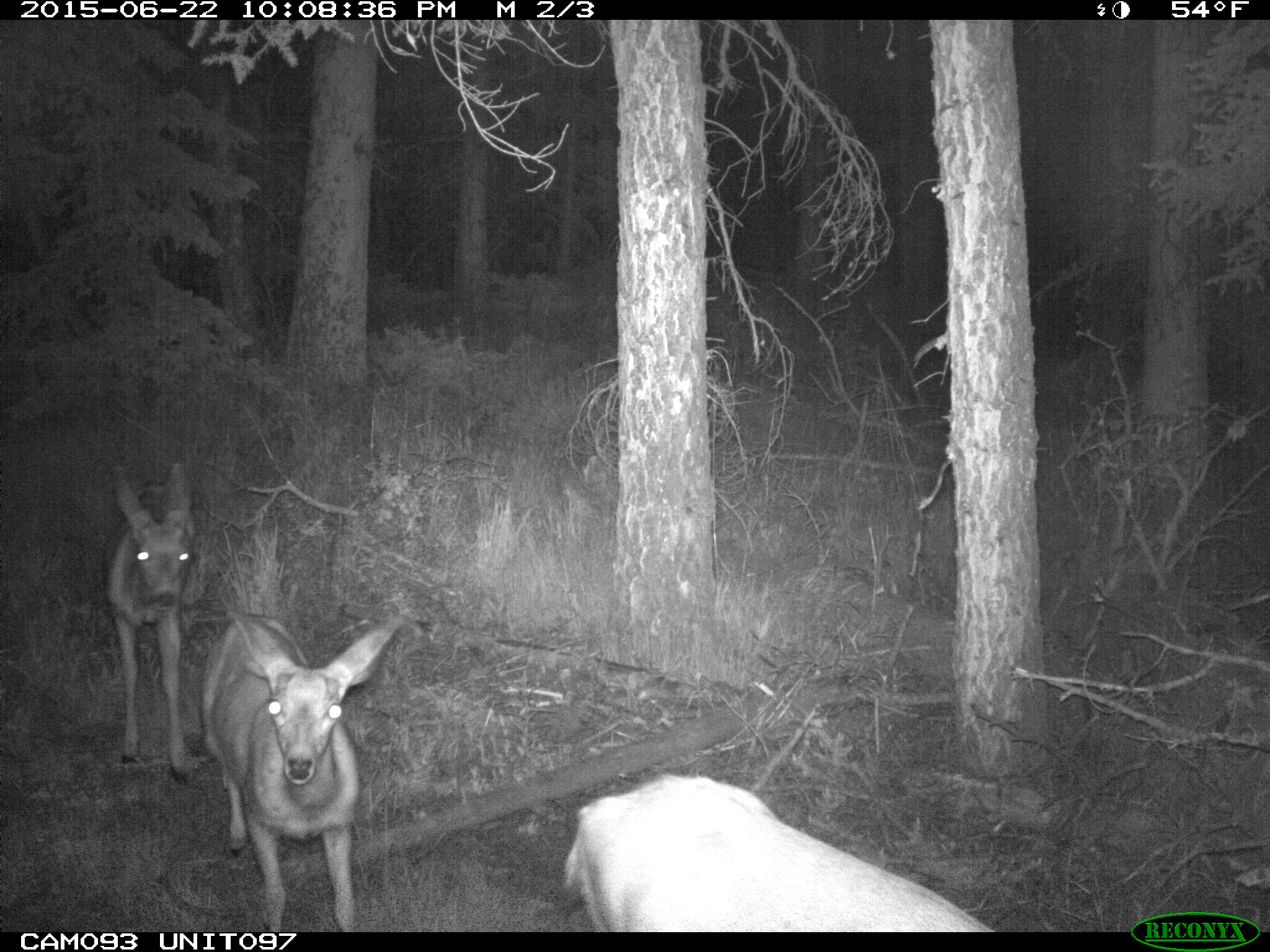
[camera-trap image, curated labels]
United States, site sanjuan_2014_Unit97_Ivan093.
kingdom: Animalia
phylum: Chordata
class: Mammalia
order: Artiodactyla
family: Cervidae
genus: Odocoileus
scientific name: Odocoileus hemionus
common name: mule deer